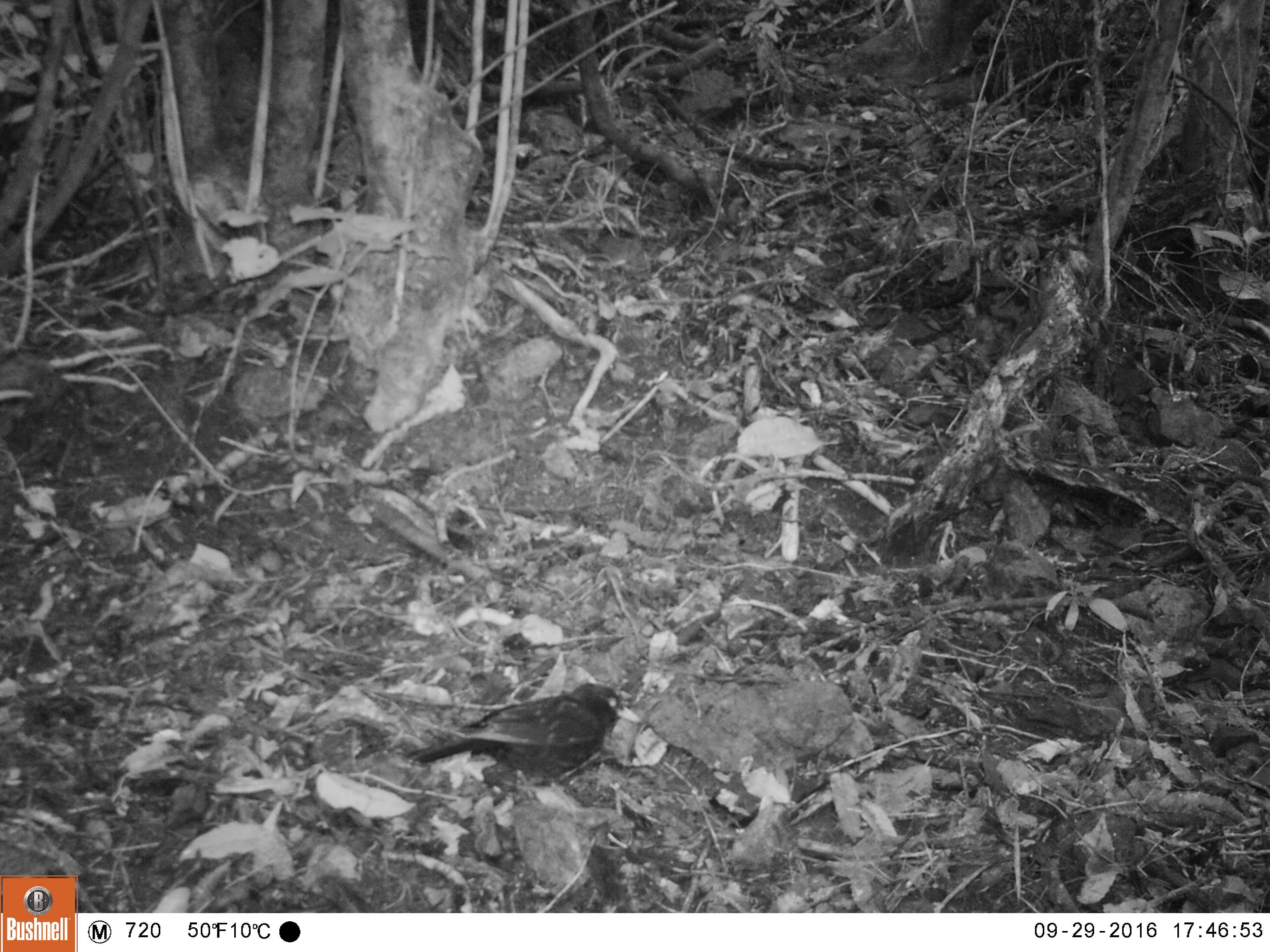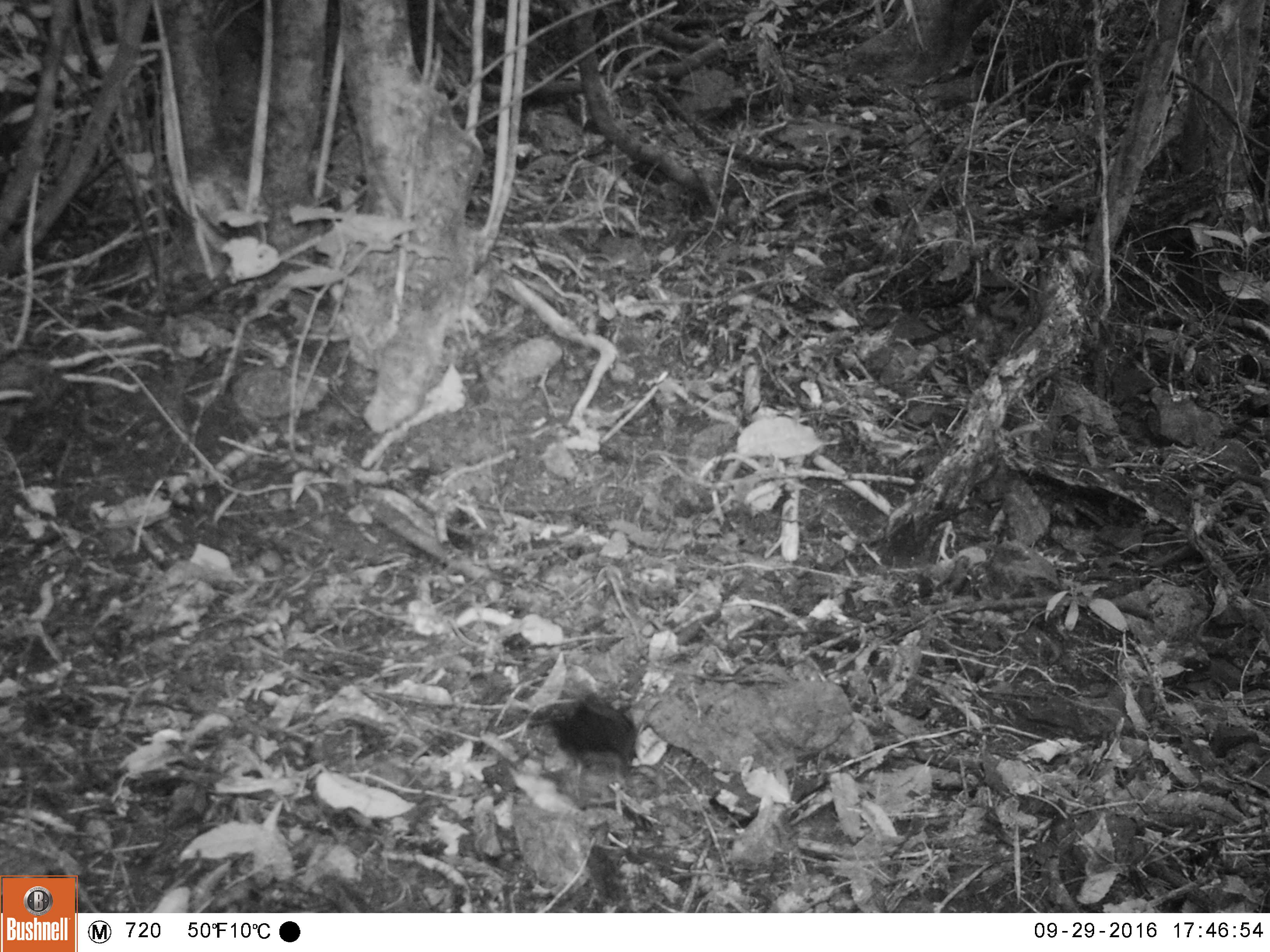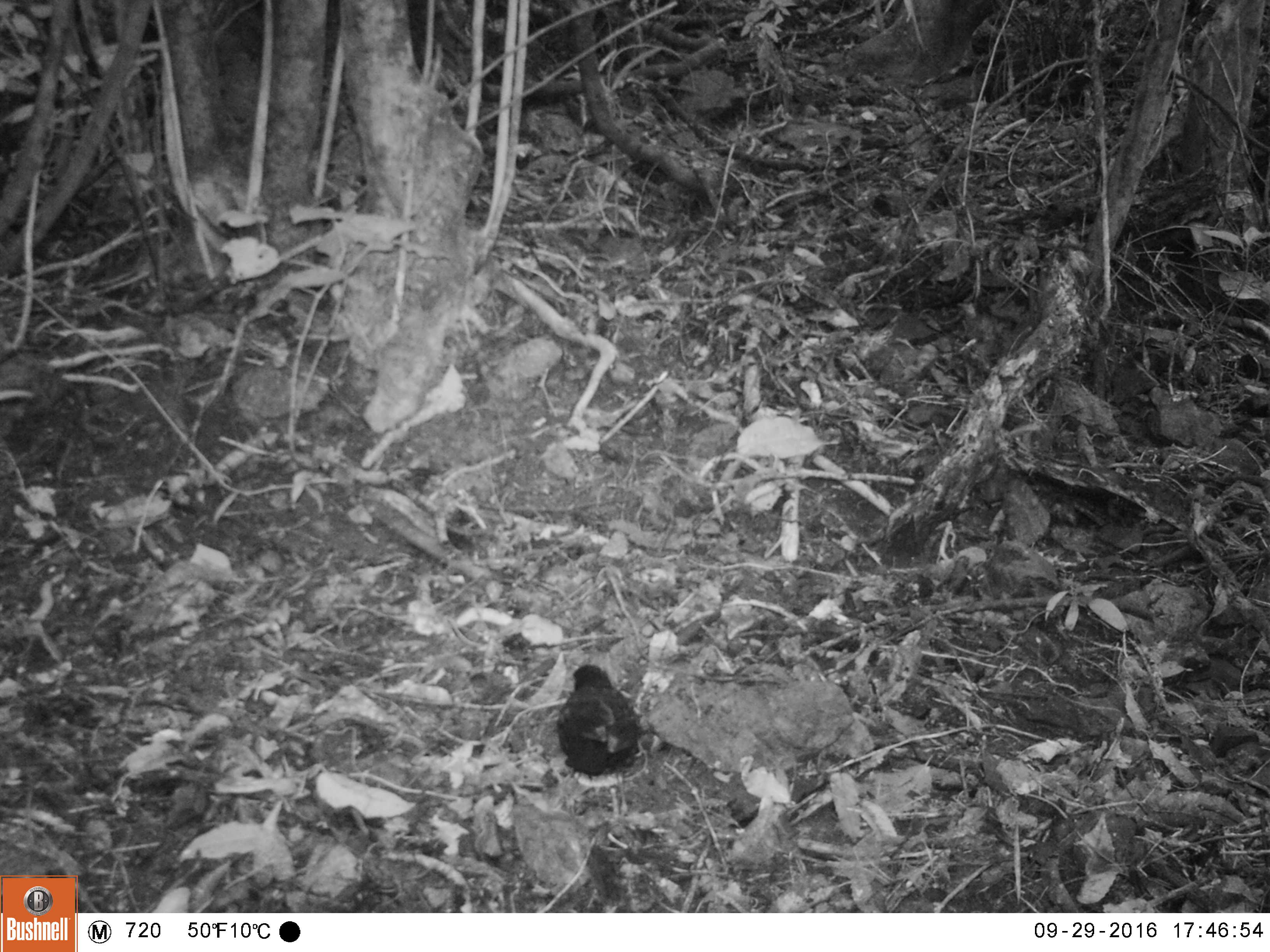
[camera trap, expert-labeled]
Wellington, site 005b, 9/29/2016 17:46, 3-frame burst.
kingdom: Animalia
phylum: Chordata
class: Aves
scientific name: Aves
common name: bird